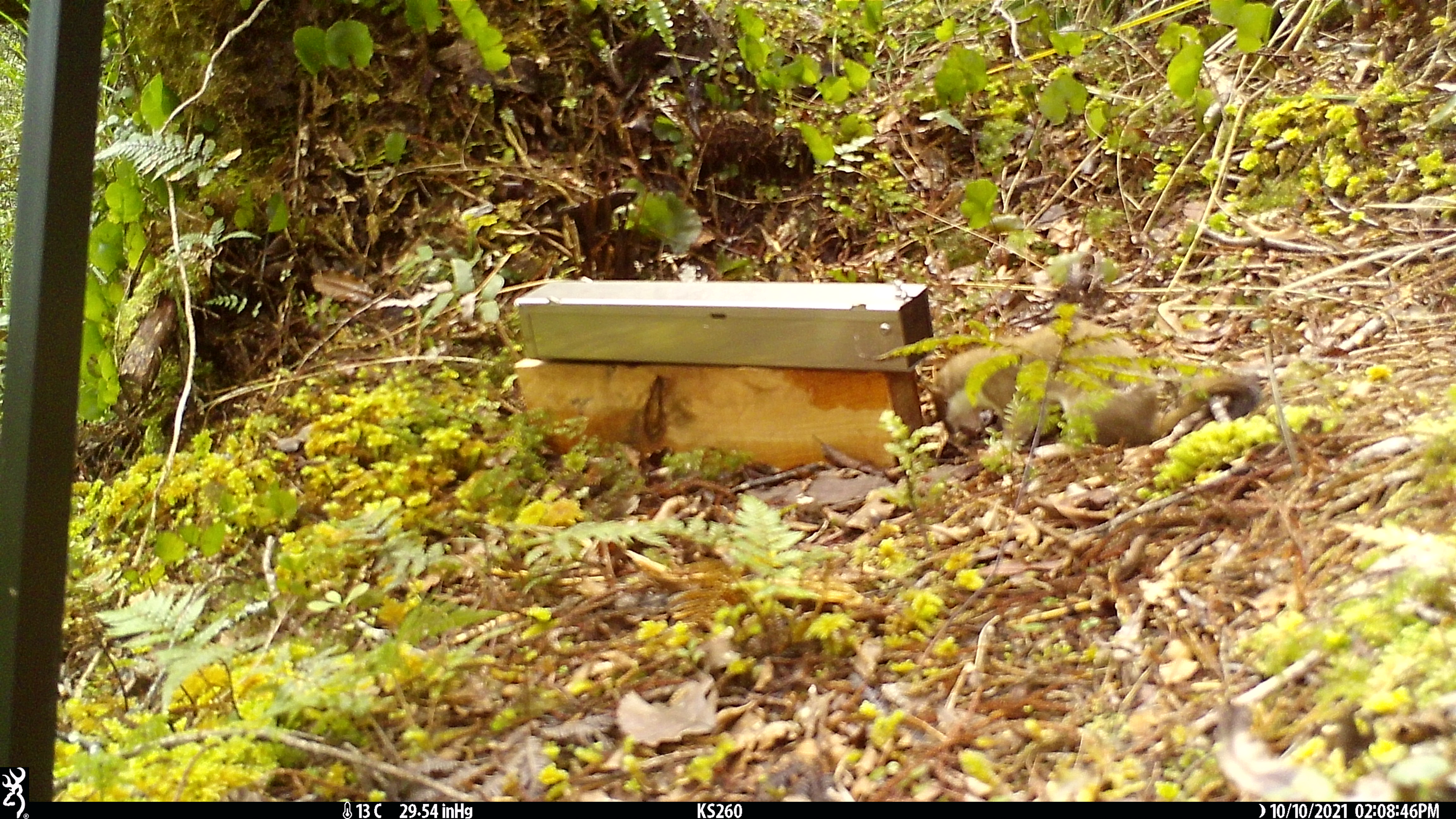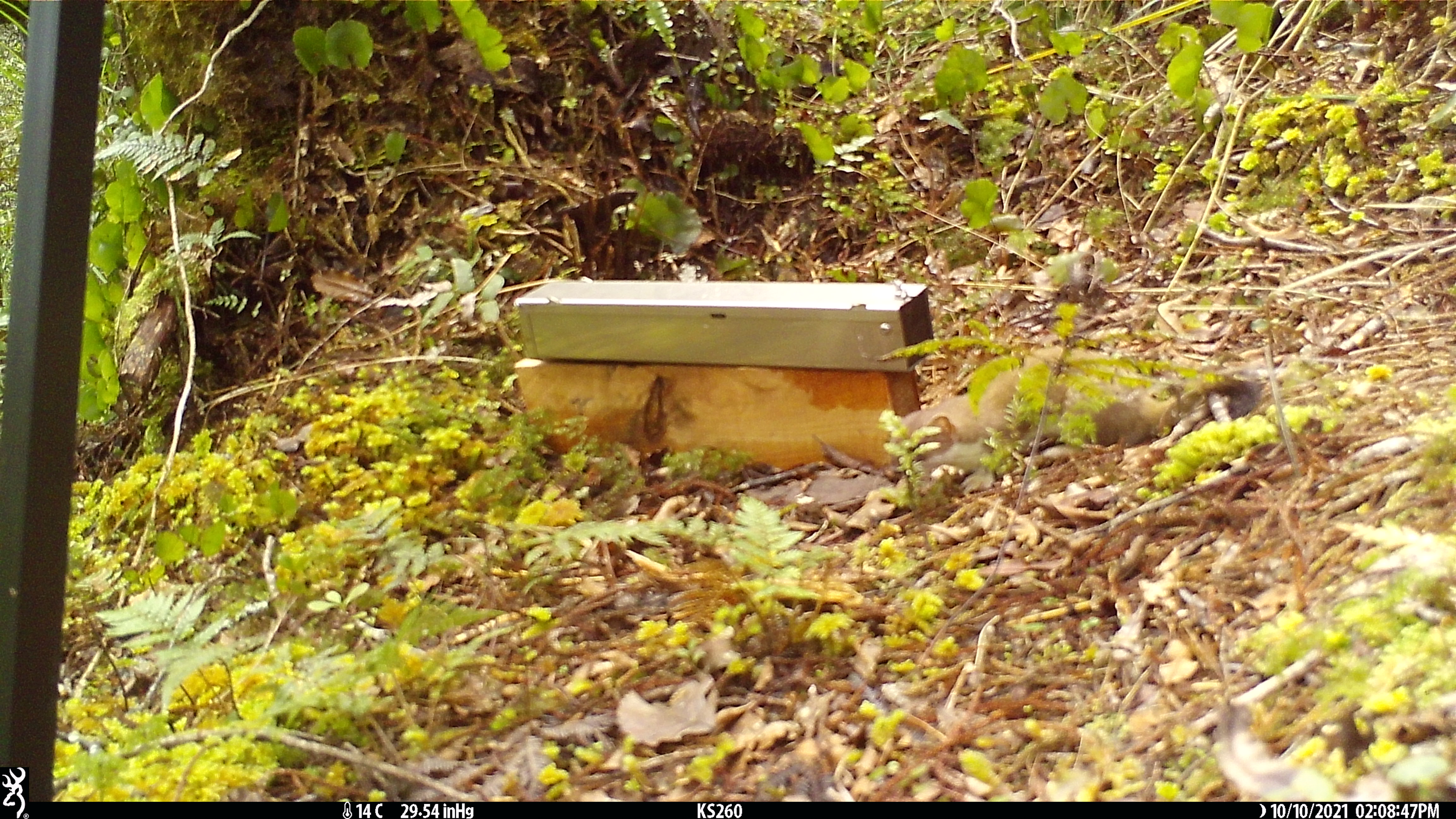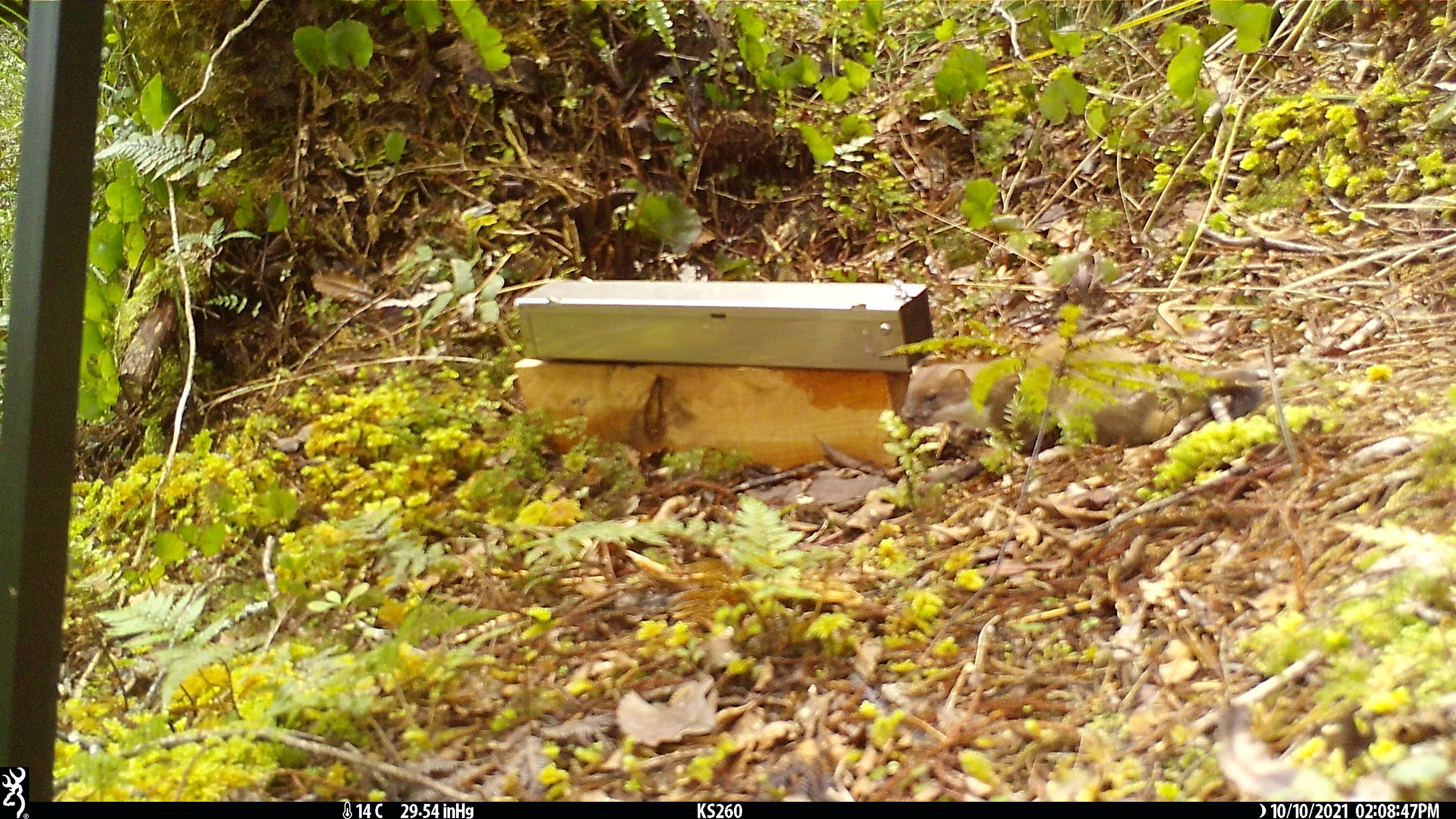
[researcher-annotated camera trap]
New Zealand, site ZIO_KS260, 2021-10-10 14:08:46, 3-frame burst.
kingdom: Animalia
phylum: Chordata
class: Mammalia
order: Carnivora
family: Mustelidae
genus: Mustela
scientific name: Mustela erminea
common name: stoat